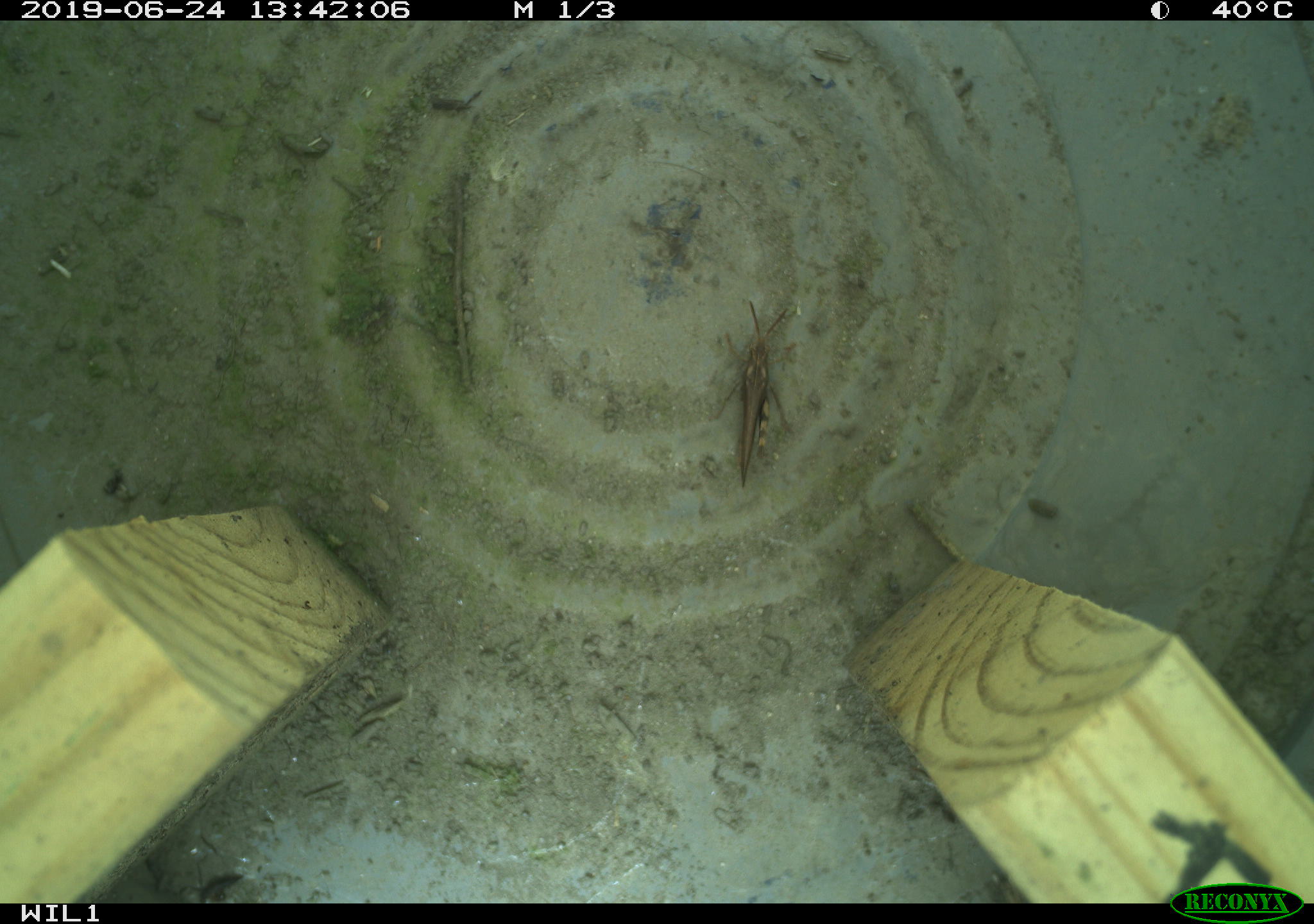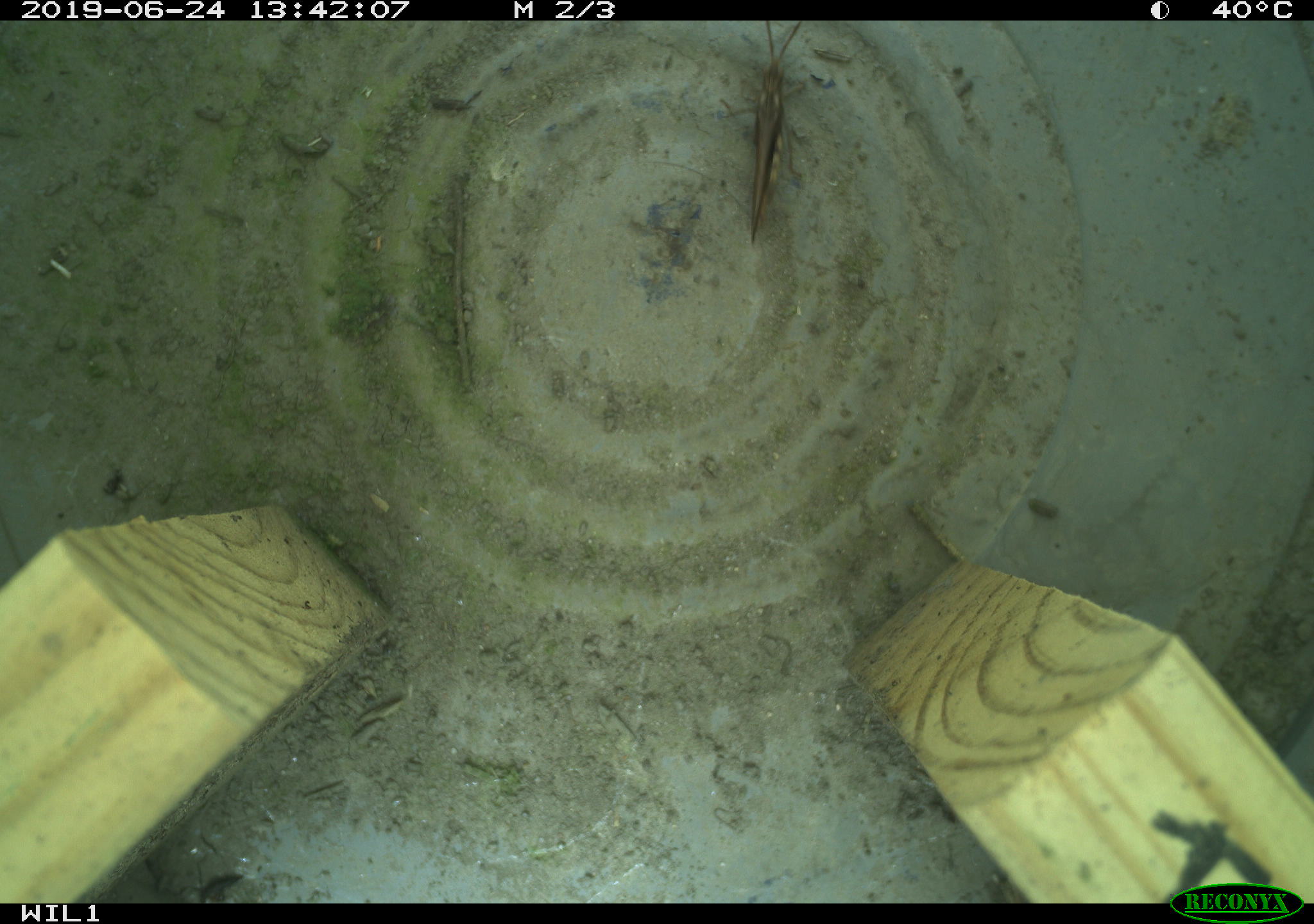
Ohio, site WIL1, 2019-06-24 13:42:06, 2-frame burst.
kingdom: Animalia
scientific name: Animalia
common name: animal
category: invertebrate